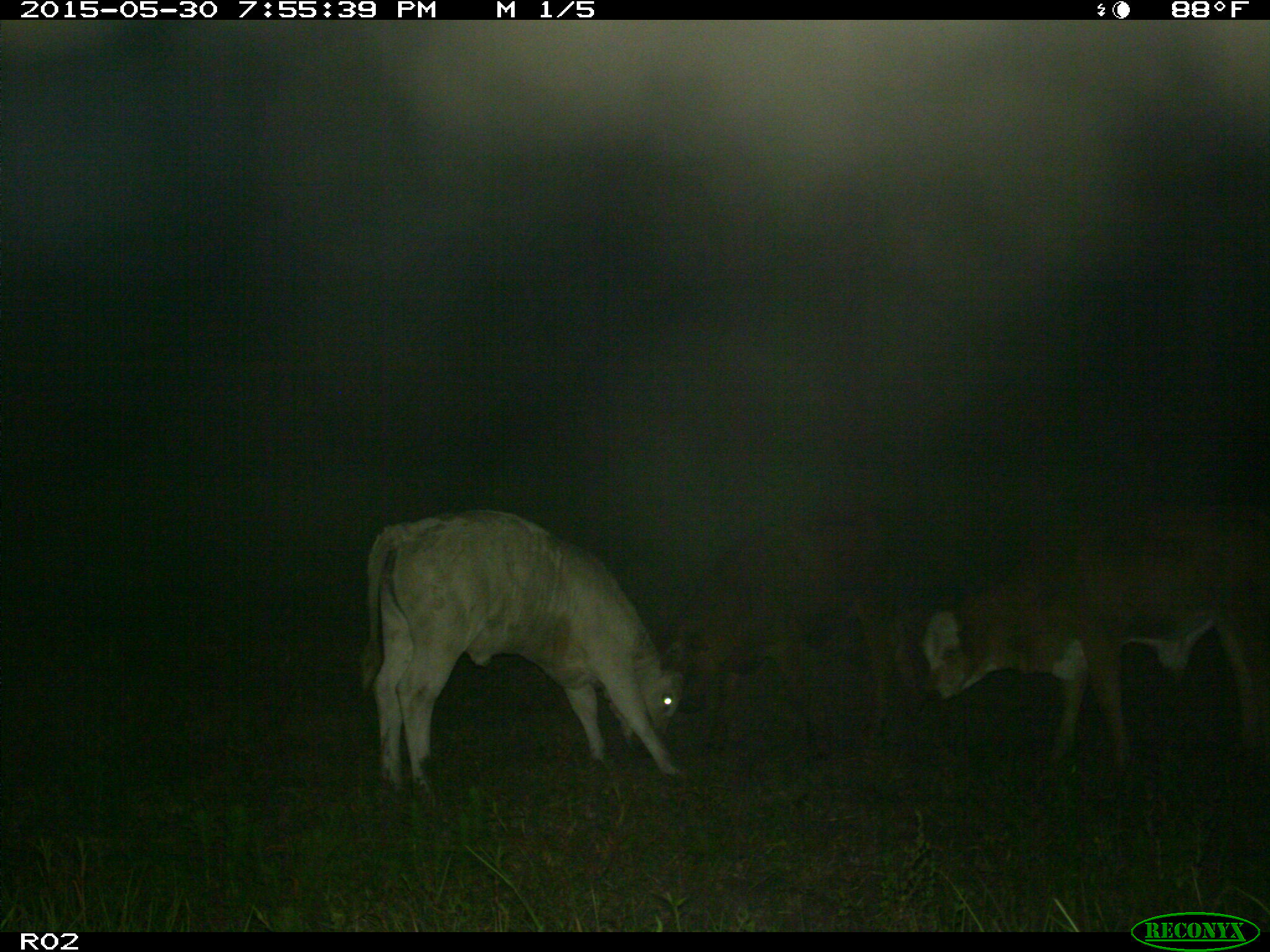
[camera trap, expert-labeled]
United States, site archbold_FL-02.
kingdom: Animalia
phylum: Chordata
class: Mammalia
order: Artiodactyla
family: Bovidae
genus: Bos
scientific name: Bos taurus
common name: domestic cow